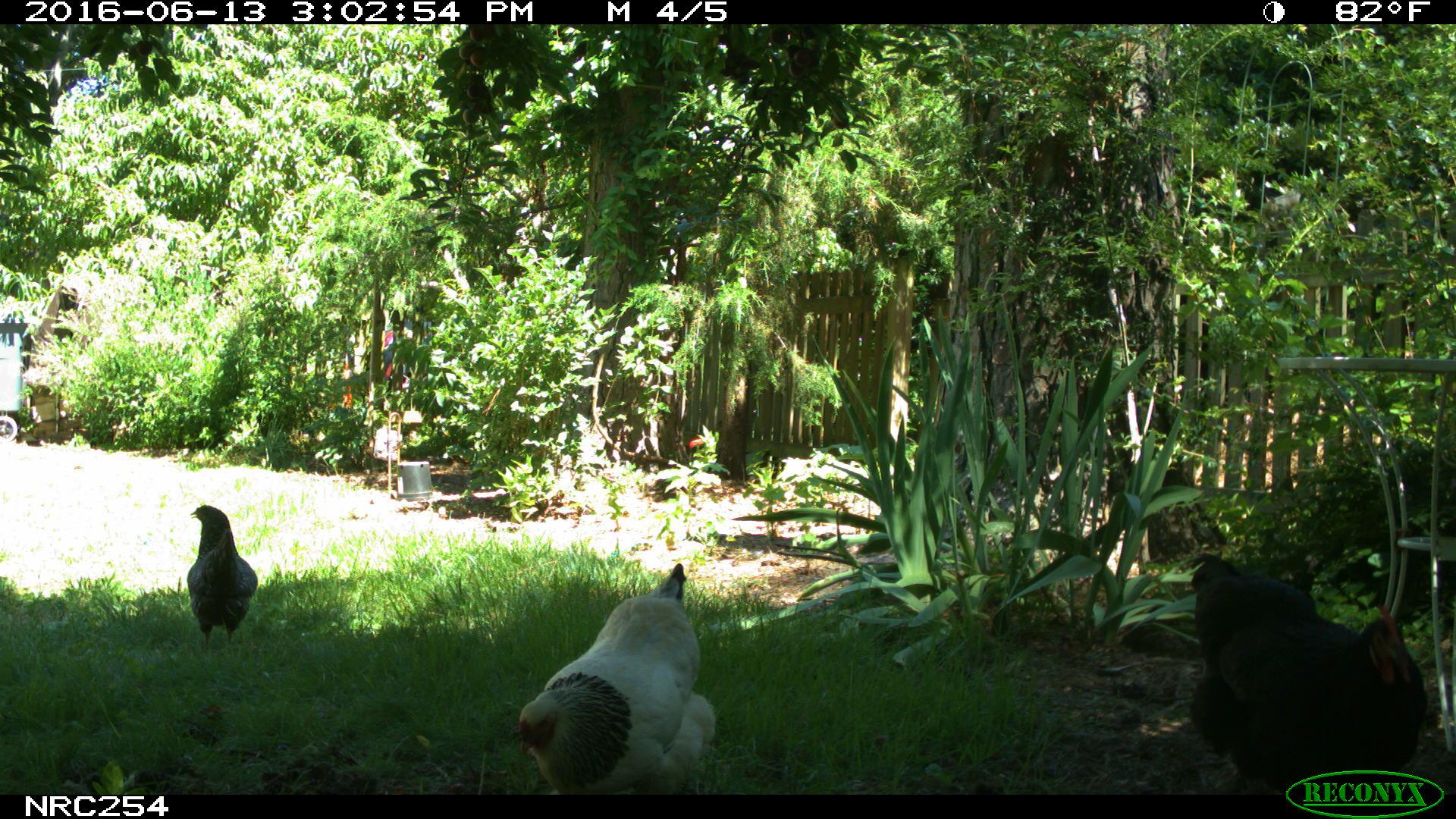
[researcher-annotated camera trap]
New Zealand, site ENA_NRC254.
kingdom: Animalia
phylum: Chordata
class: Aves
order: Galliformes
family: Phasianidae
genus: Gallus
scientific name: Gallus gallus domesticus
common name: chicken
Chicken (Gallus gallus domesticus).